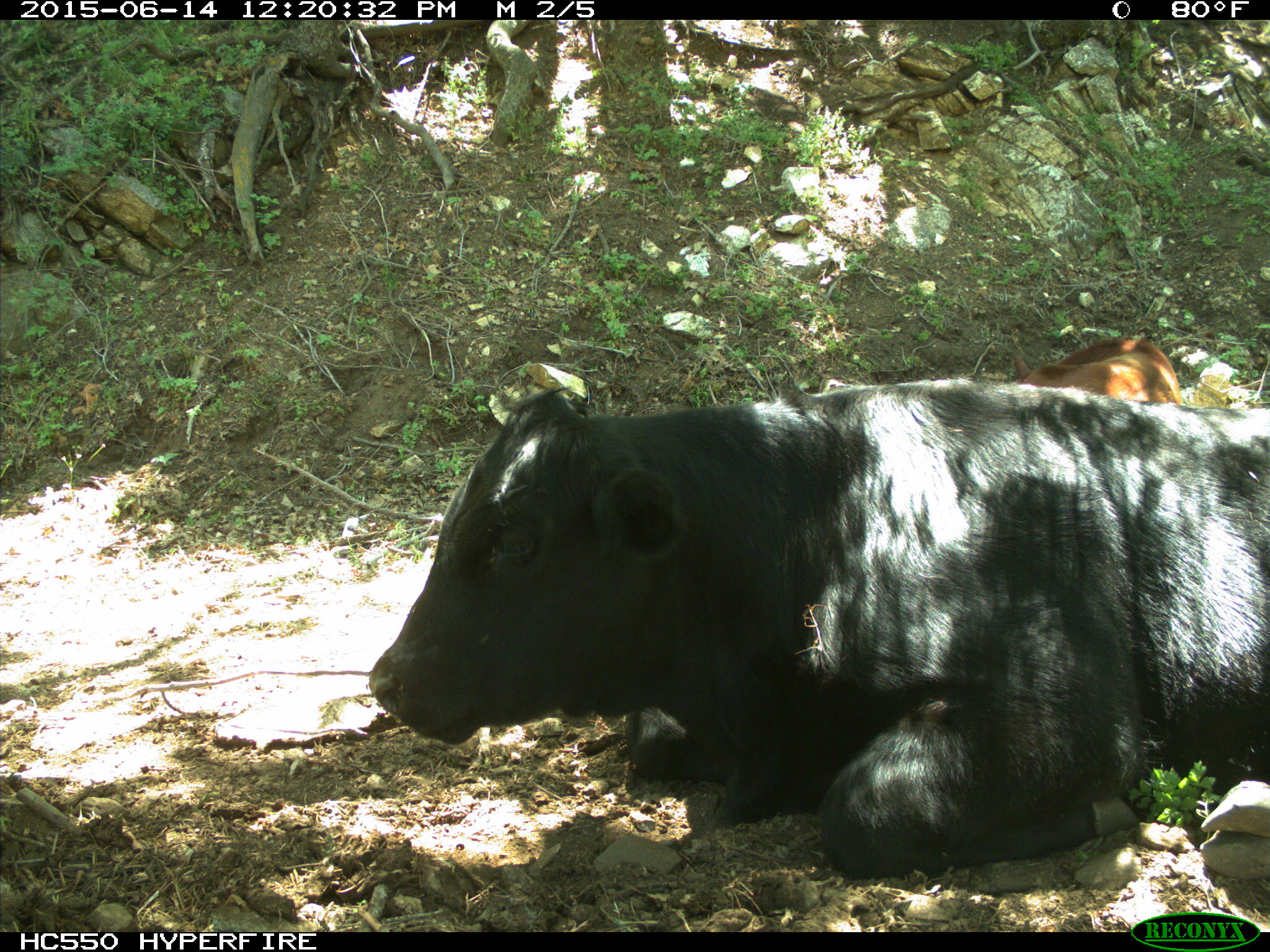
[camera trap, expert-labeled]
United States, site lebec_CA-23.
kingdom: Animalia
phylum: Chordata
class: Mammalia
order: Artiodactyla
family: Bovidae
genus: Bos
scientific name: Bos taurus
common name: domestic cow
Bos taurus (domestic cow).